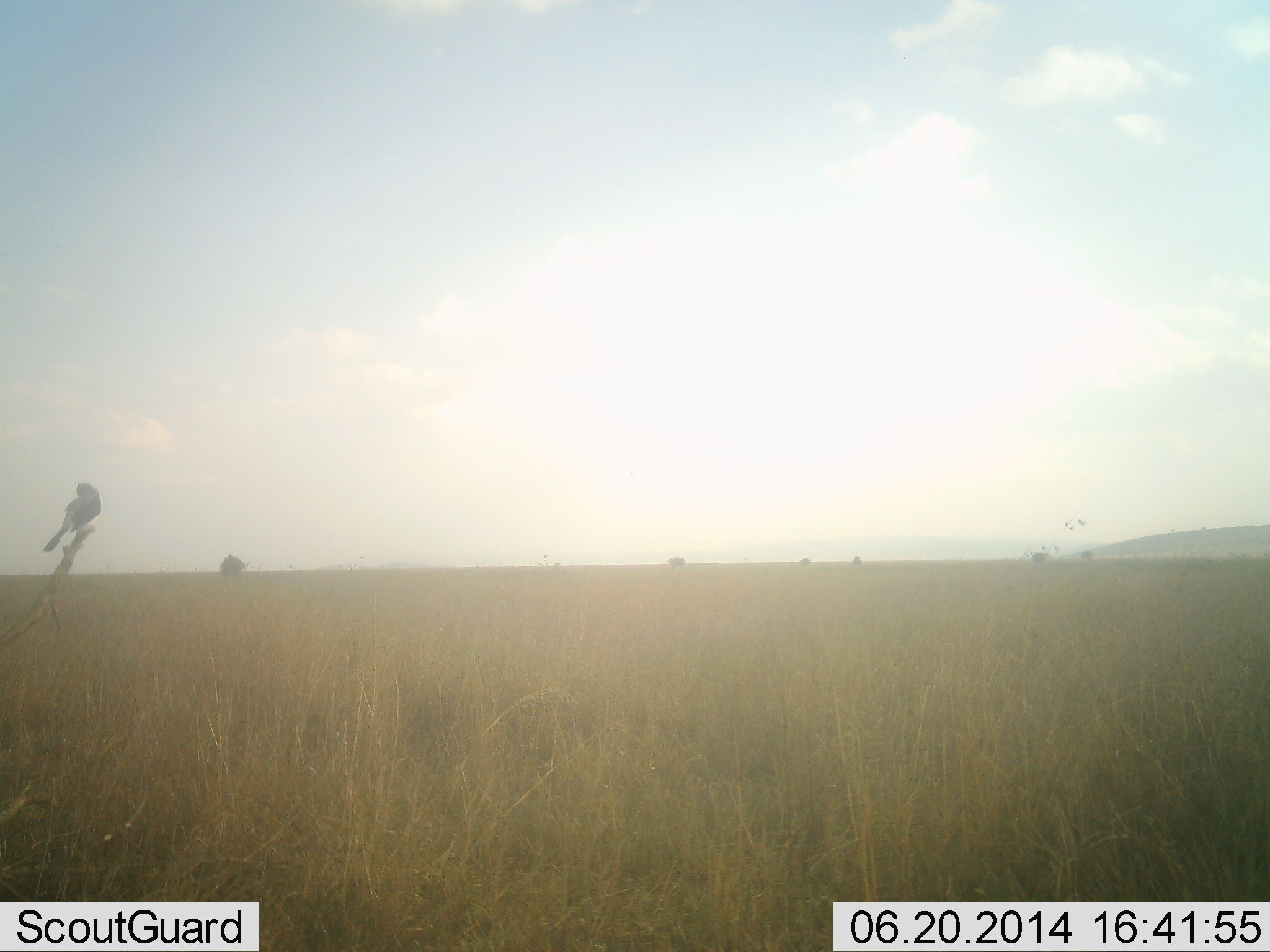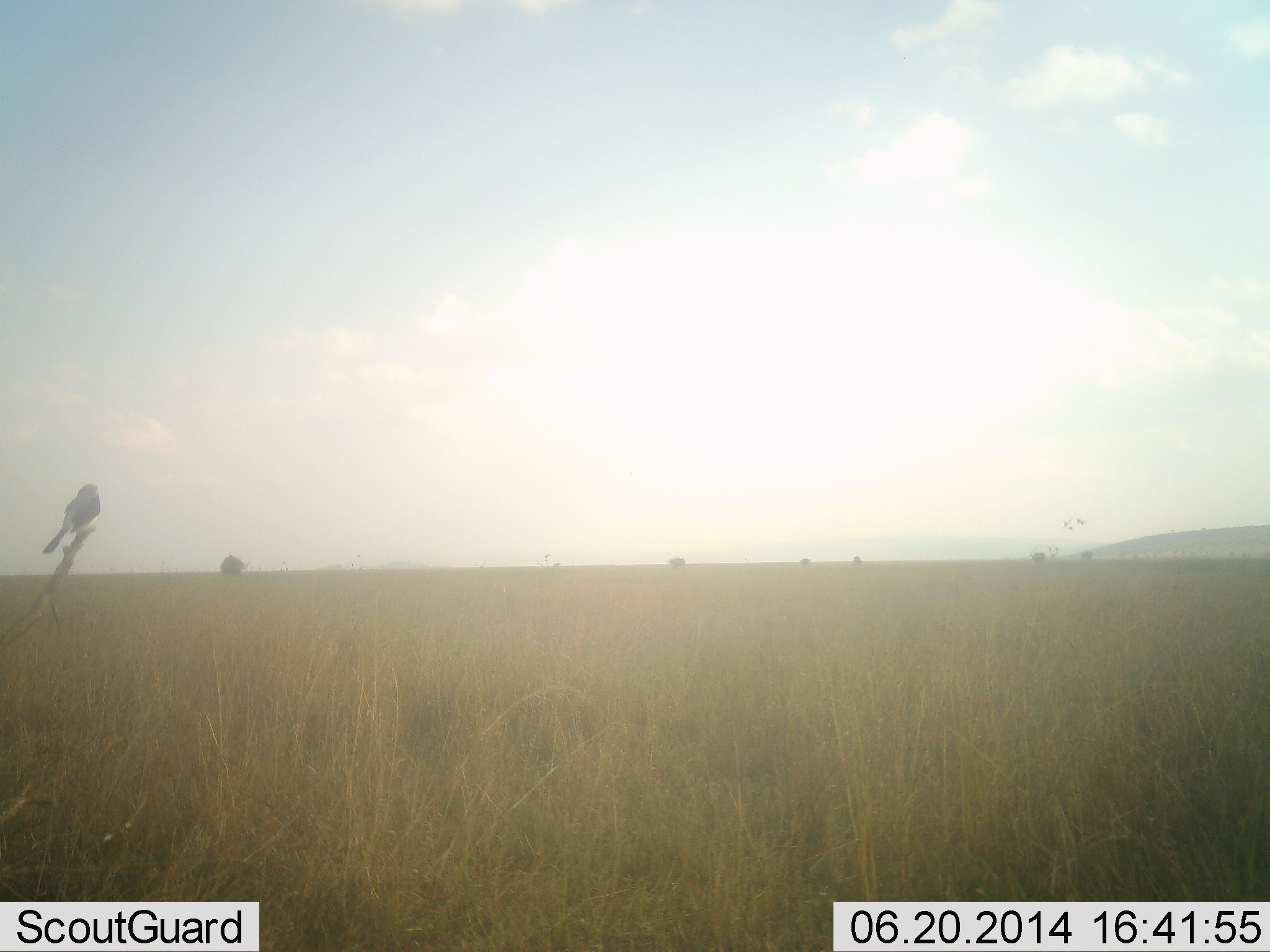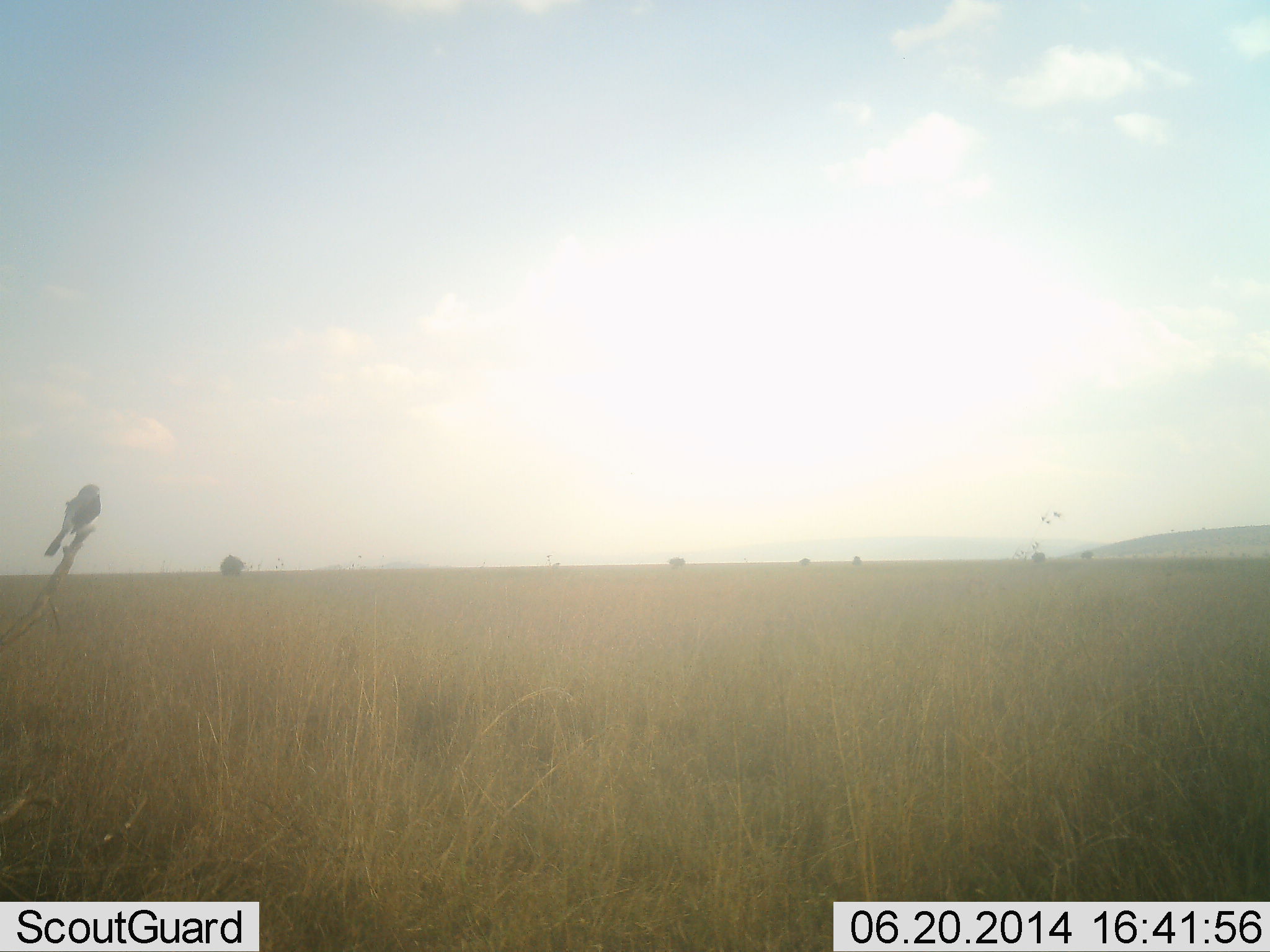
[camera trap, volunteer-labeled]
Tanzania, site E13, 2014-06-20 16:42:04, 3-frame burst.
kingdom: Animalia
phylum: Chordata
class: Aves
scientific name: Aves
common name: bird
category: otherbird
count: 1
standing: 70%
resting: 30%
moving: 0%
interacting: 0%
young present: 0%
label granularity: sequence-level